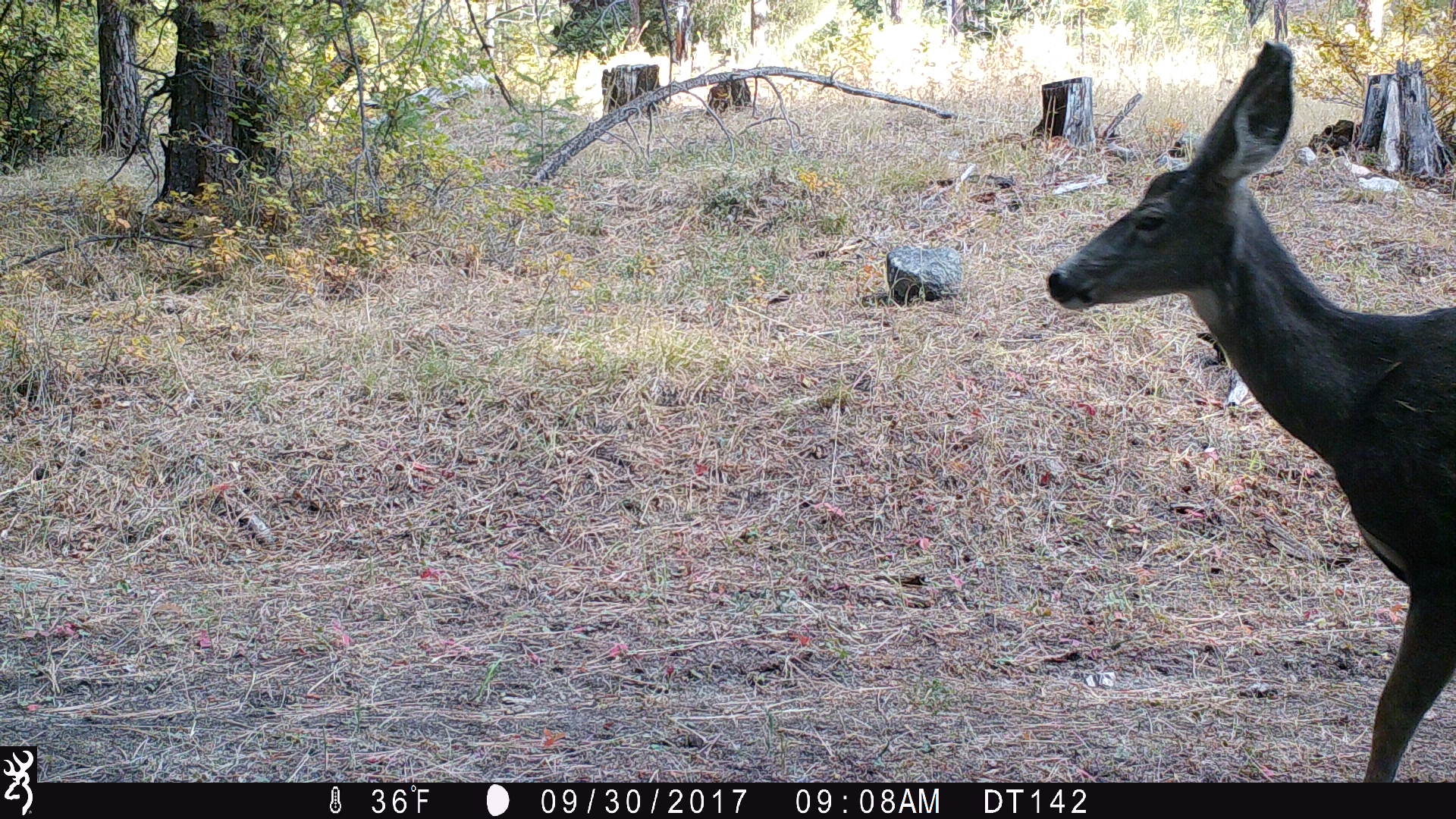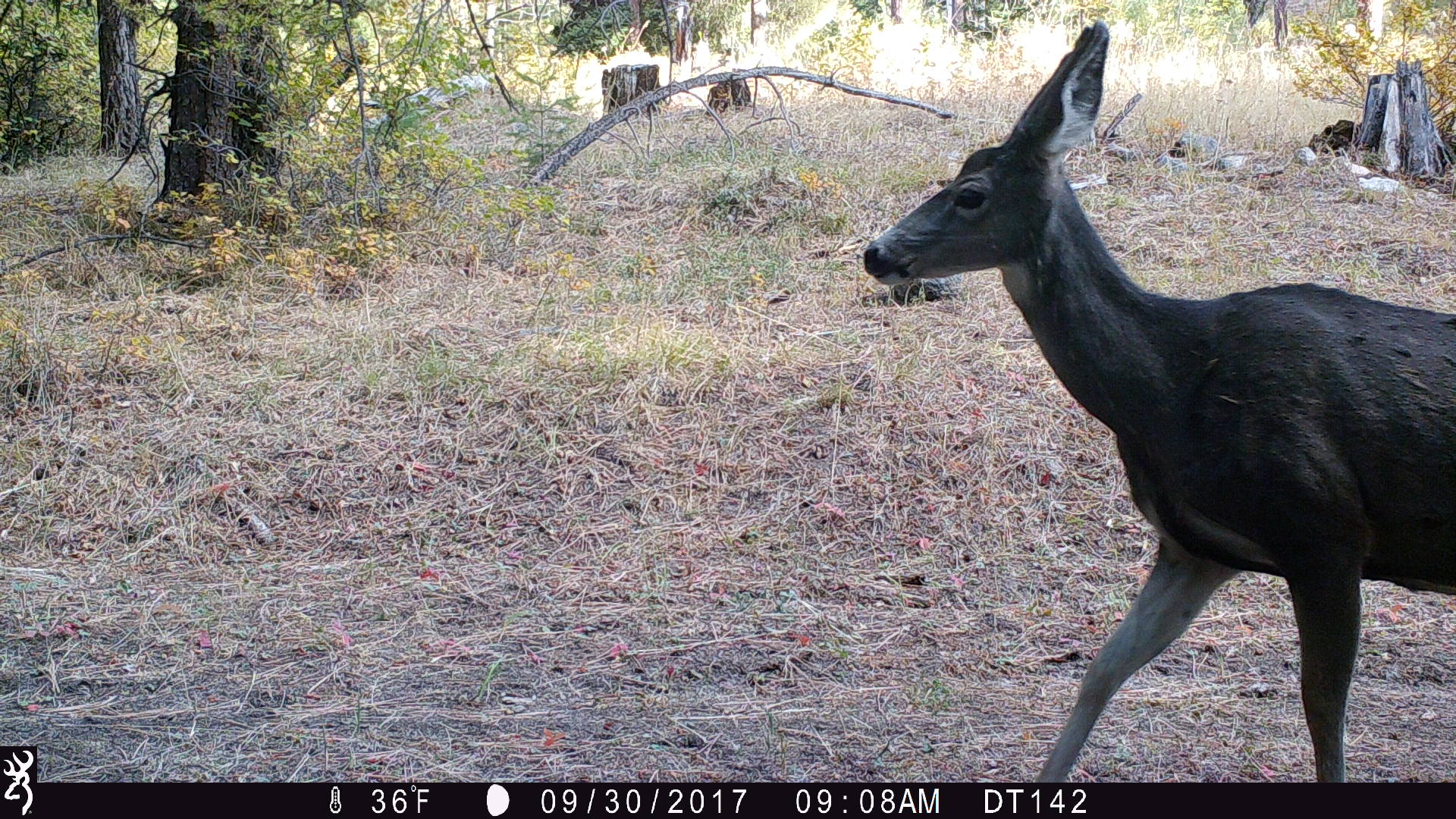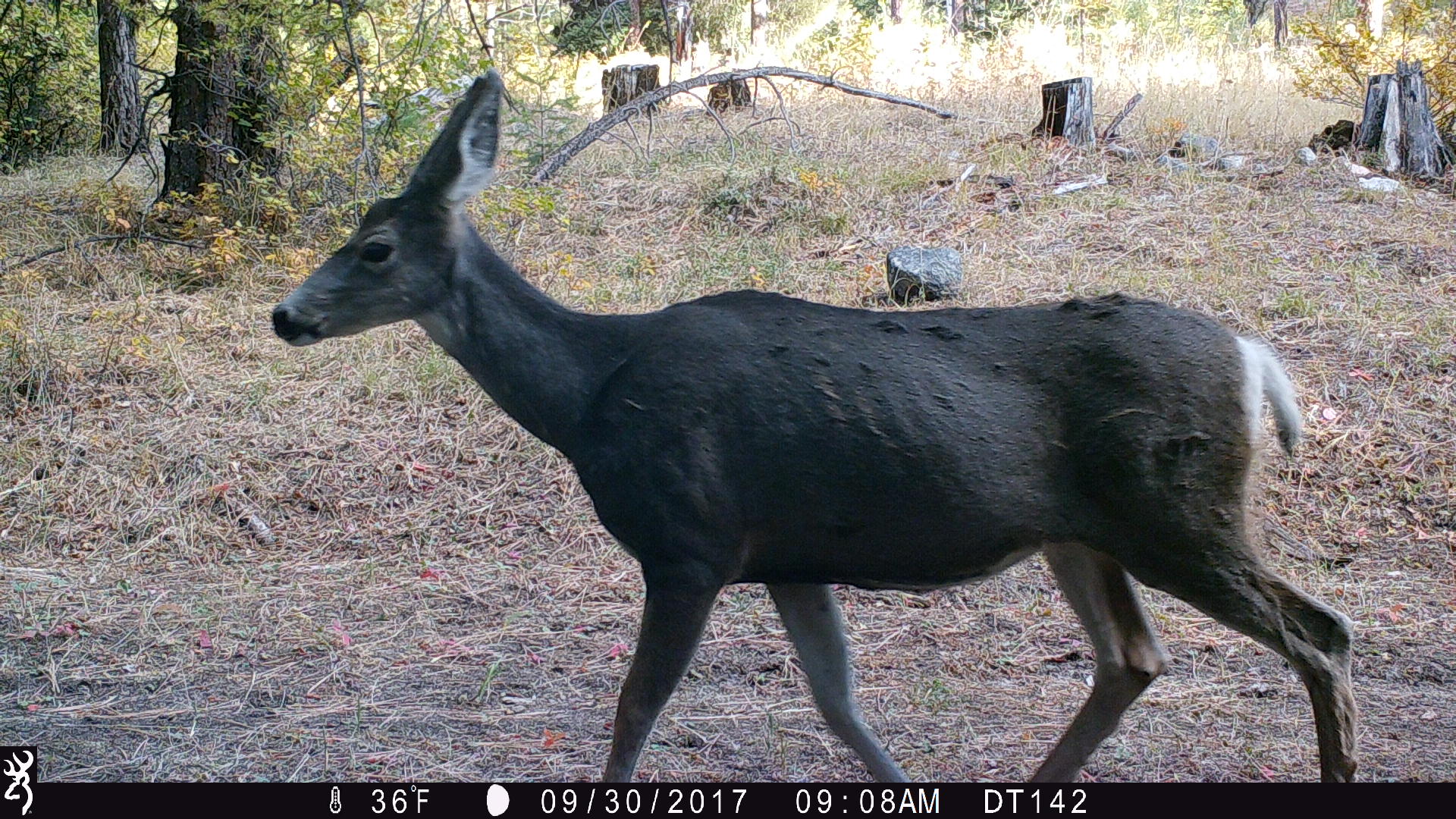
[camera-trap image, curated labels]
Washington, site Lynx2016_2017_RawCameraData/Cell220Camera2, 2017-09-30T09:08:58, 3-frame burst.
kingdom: Animalia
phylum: Chordata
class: Mammalia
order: Artiodactyla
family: Cervidae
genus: Odocoileus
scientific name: Odocoileus hemionus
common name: mule deer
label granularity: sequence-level